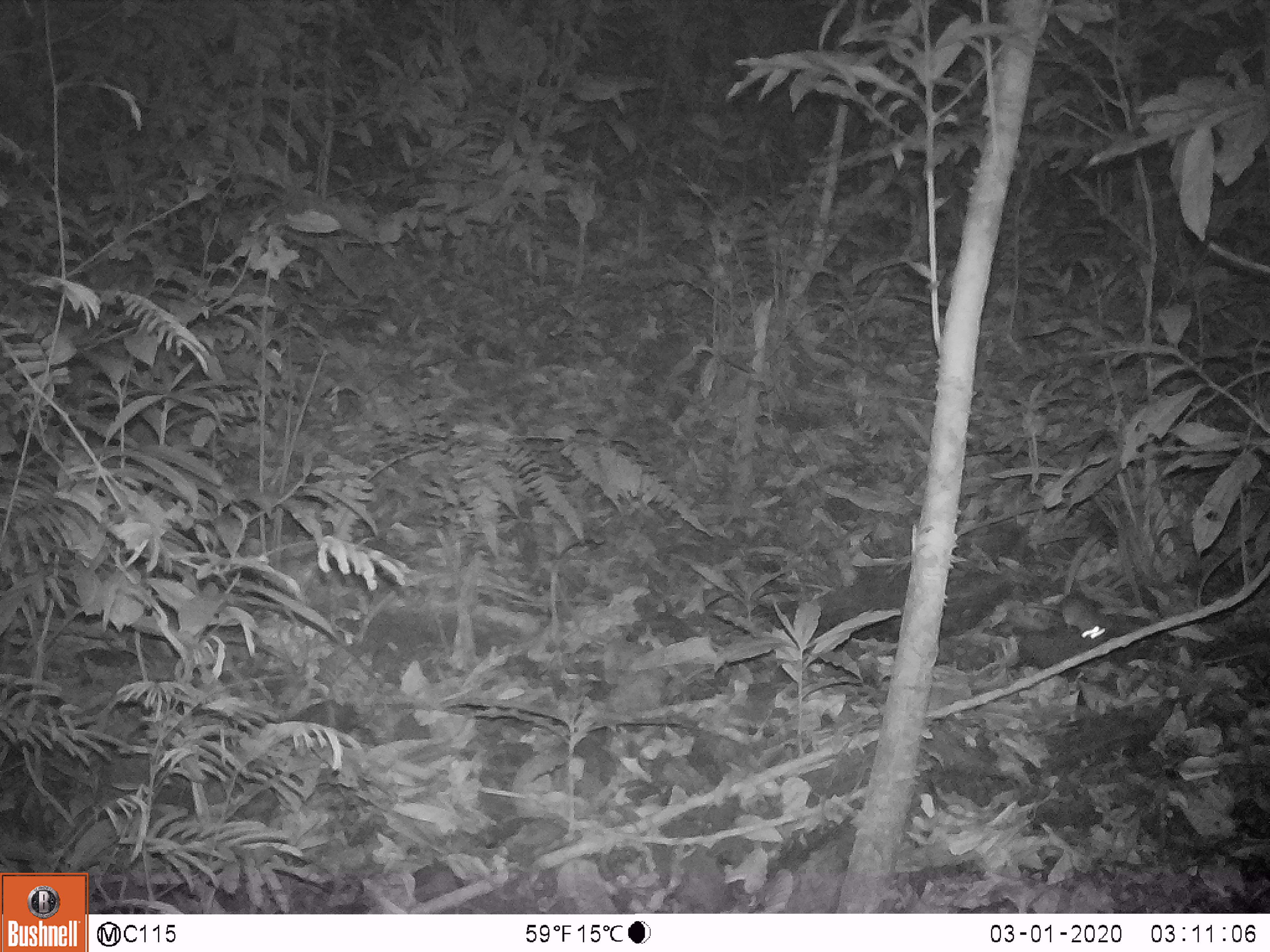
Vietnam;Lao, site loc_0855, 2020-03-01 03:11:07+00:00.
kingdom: Animalia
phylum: Chordata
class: Mammalia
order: Rodentia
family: Muridae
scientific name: Muridae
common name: old-world mice and rats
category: unidentified murid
Unidentified murid (old-world mice and rats) (Muridae). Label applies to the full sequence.